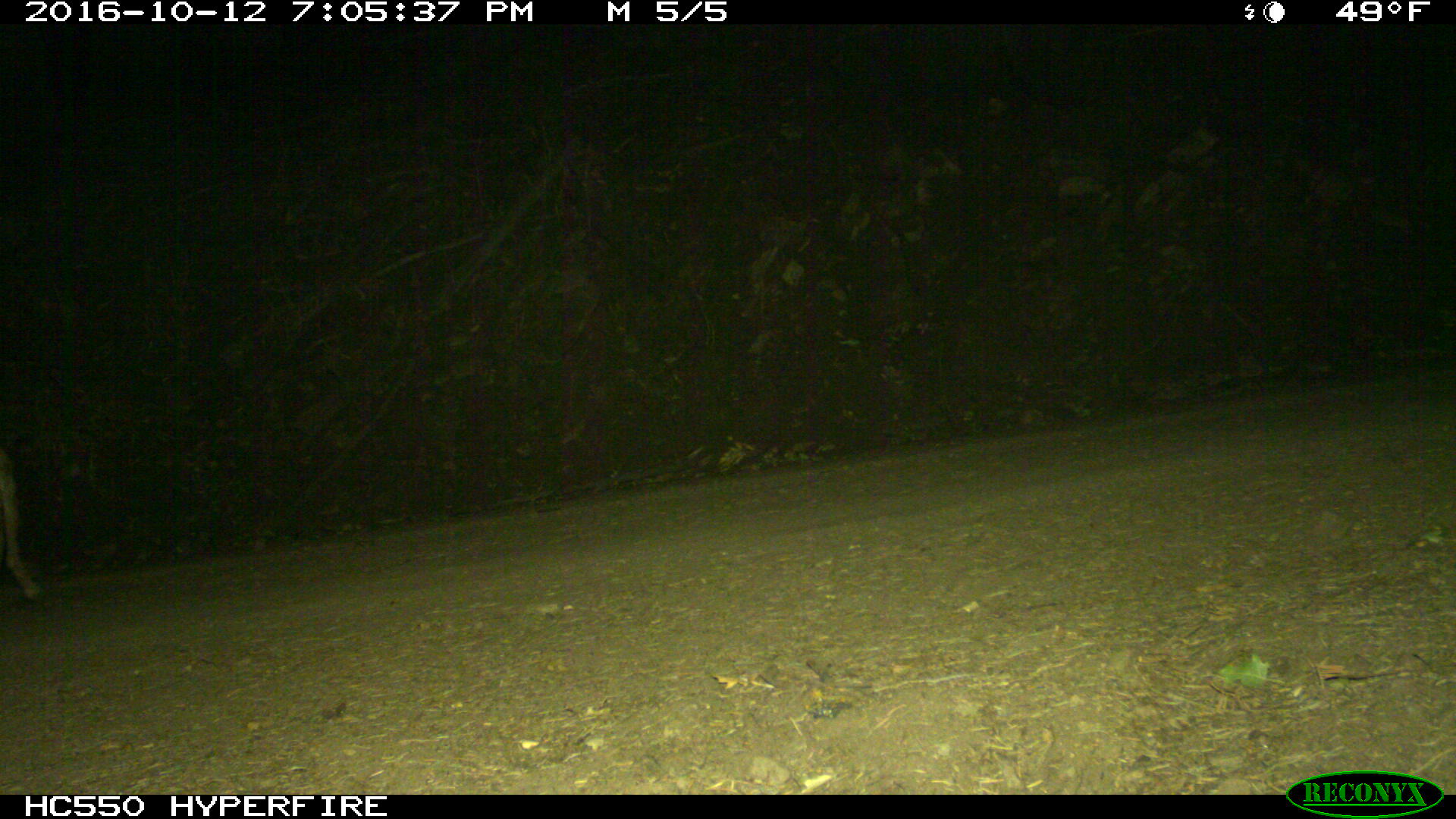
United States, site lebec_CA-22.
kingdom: Animalia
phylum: Chordata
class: Mammalia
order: Carnivora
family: Canidae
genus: Canis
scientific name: Canis latrans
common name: coyote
Canis latrans (coyote).